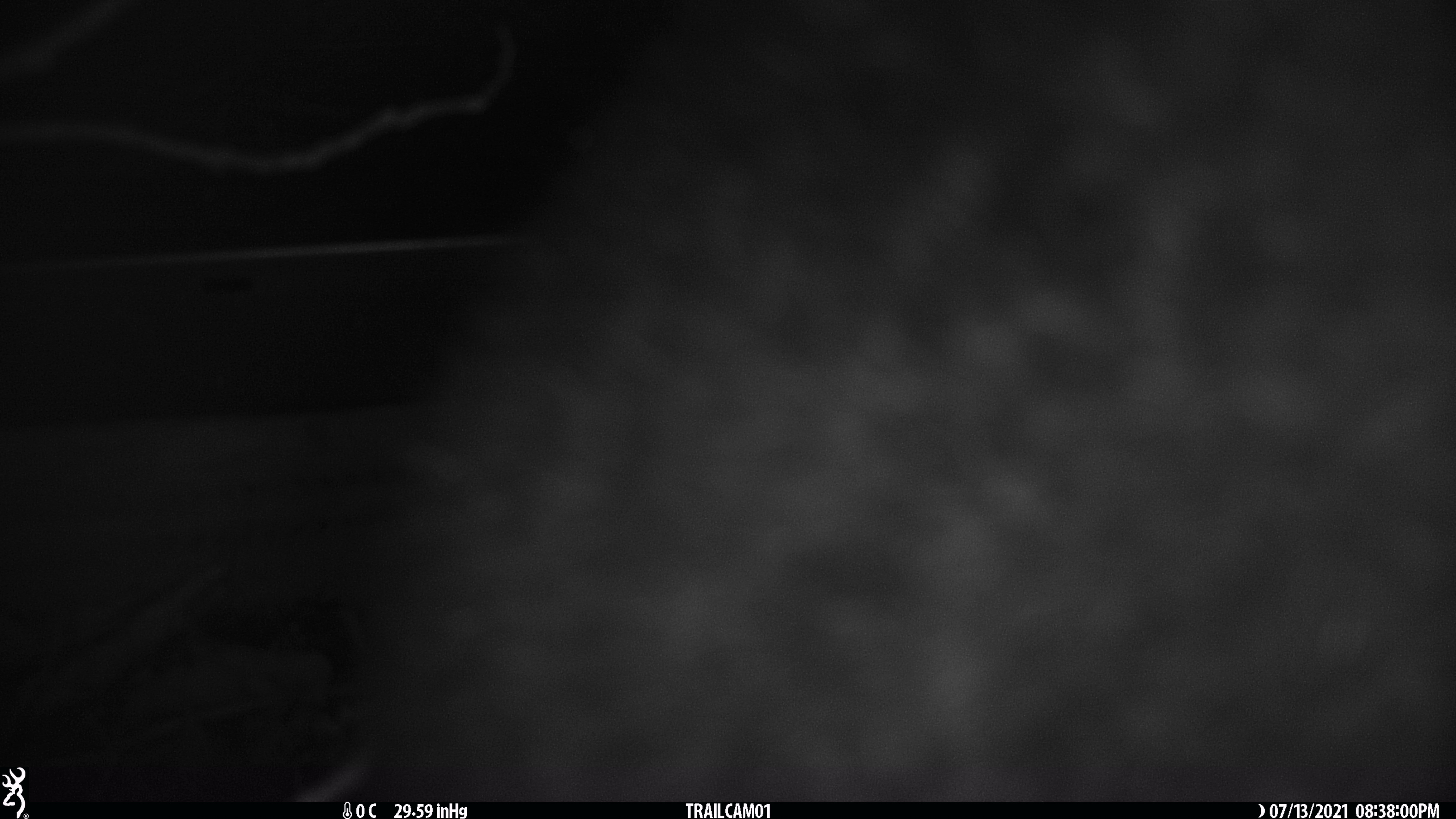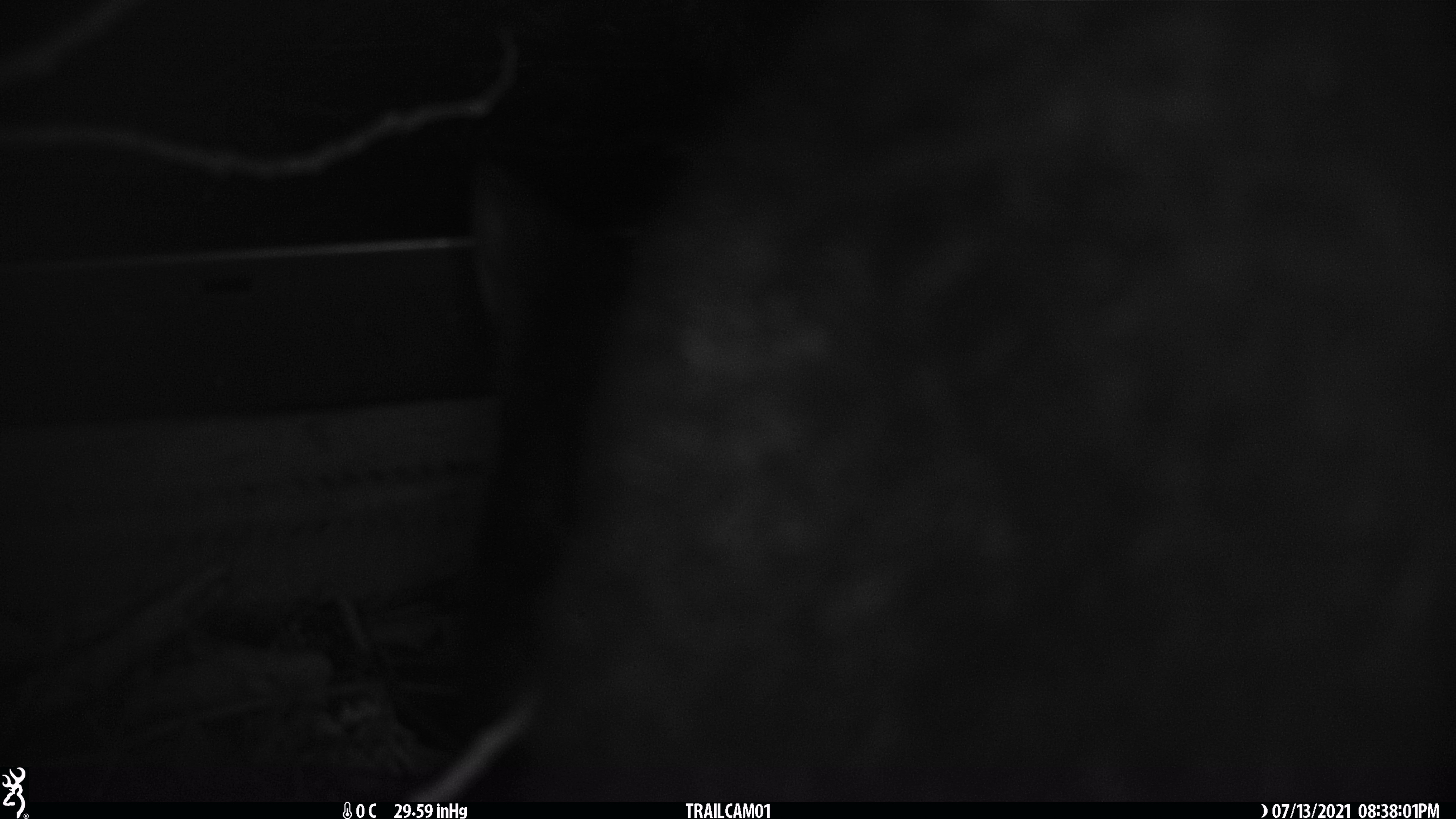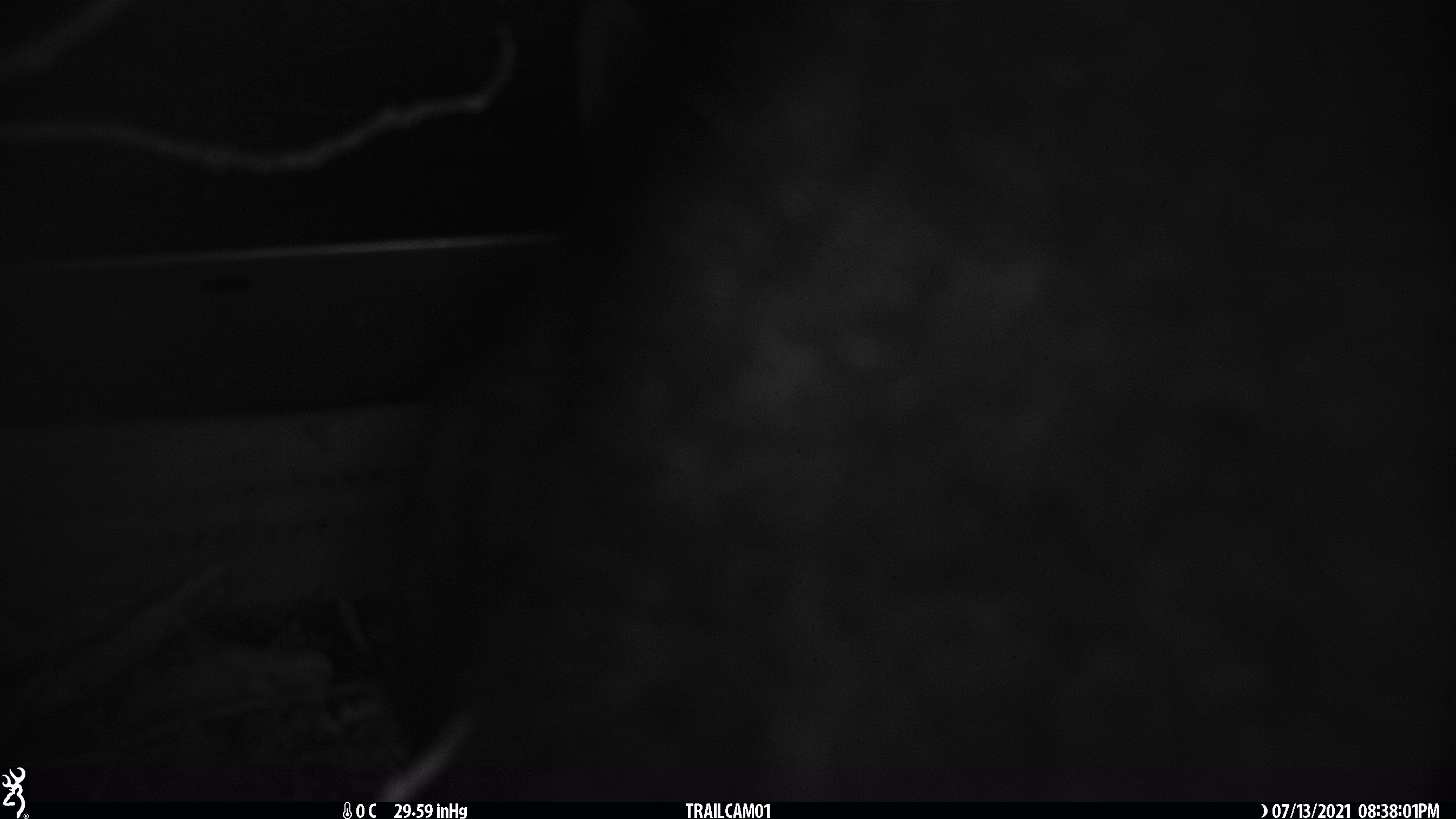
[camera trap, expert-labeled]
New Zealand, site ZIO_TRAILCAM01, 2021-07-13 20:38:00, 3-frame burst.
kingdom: Animalia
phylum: Chordata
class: Mammalia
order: Diprotodontia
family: Phalangeridae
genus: Trichosurus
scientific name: Trichosurus vulpecula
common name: common brushtail possum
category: possum